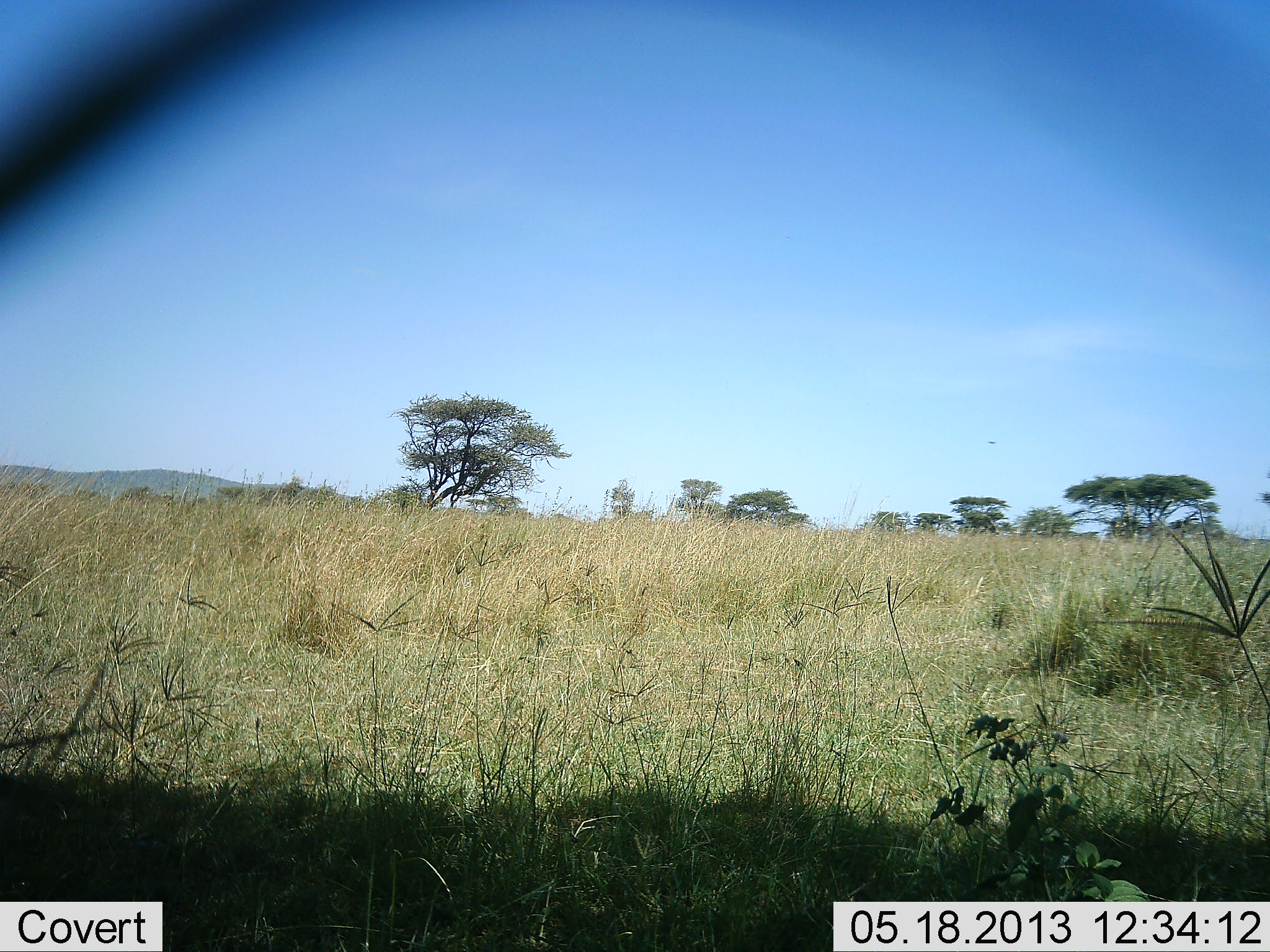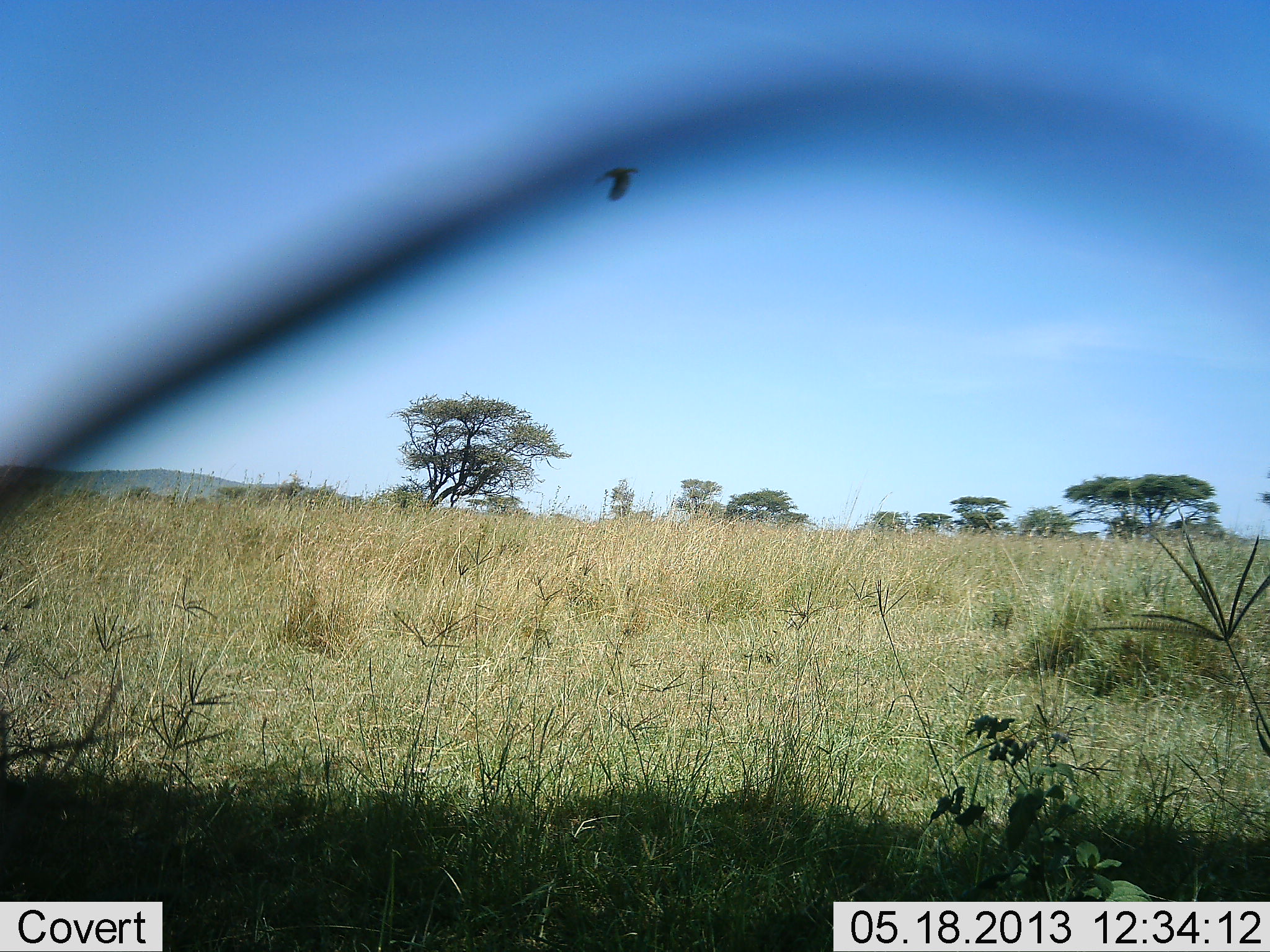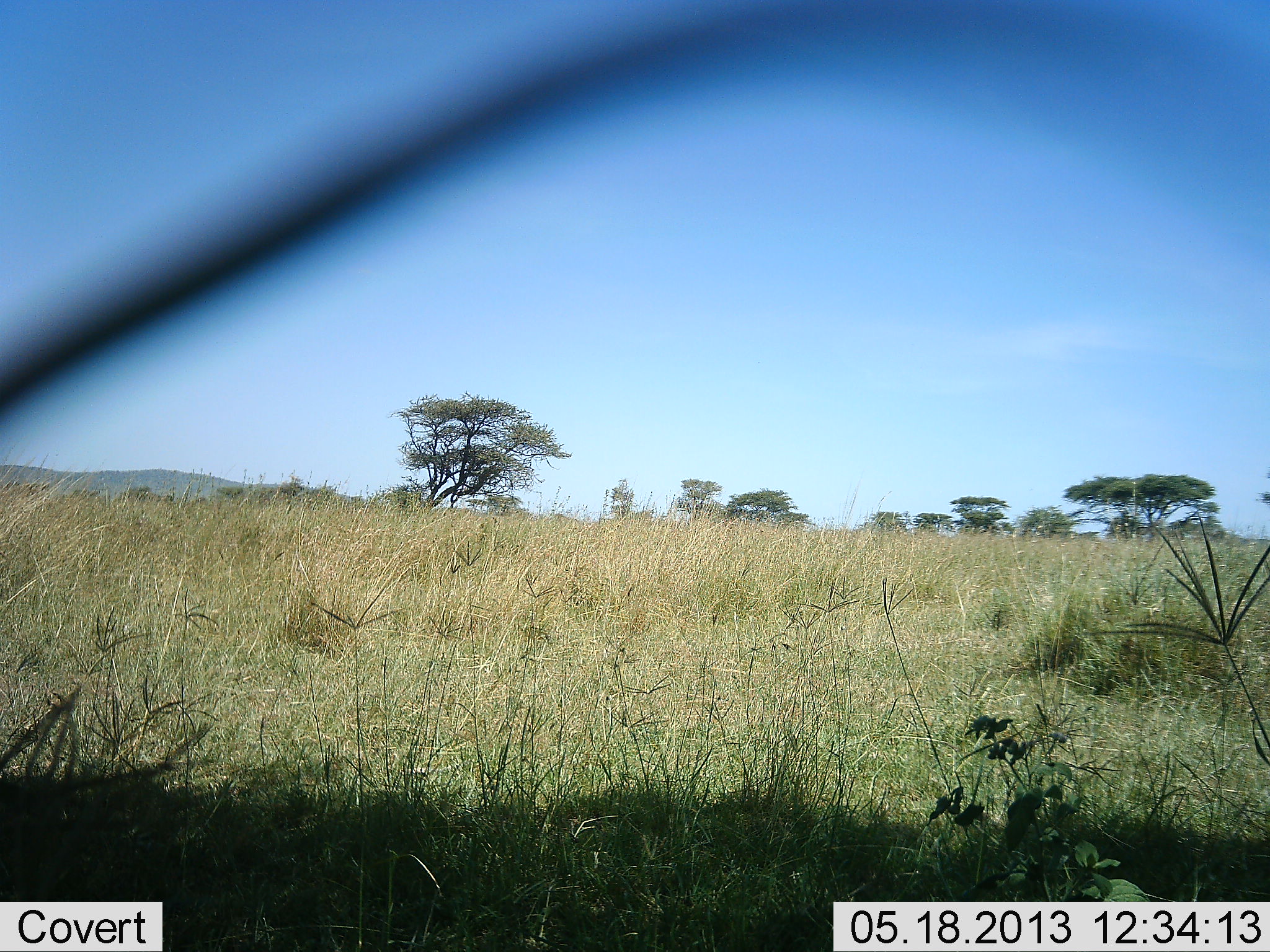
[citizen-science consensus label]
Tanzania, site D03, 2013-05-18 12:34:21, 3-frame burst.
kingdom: Animalia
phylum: Chordata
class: Aves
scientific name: Aves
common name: bird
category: otherbird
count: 1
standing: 0%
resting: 0%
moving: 100%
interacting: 0%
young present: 0%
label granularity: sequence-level